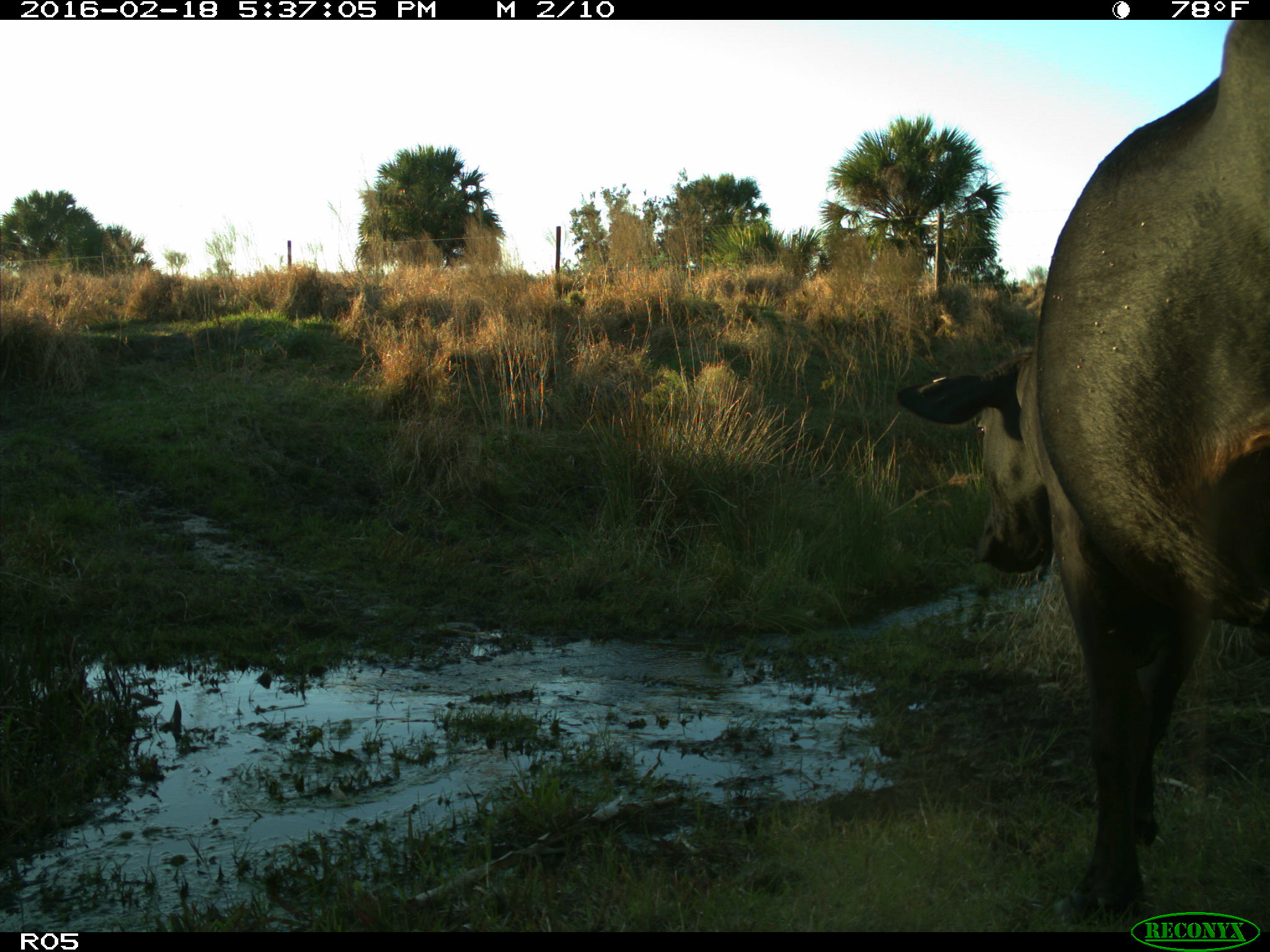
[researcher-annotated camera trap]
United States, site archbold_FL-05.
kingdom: Animalia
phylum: Chordata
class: Mammalia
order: Artiodactyla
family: Bovidae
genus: Bos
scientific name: Bos taurus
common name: domestic cow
Bos taurus (domestic cow).